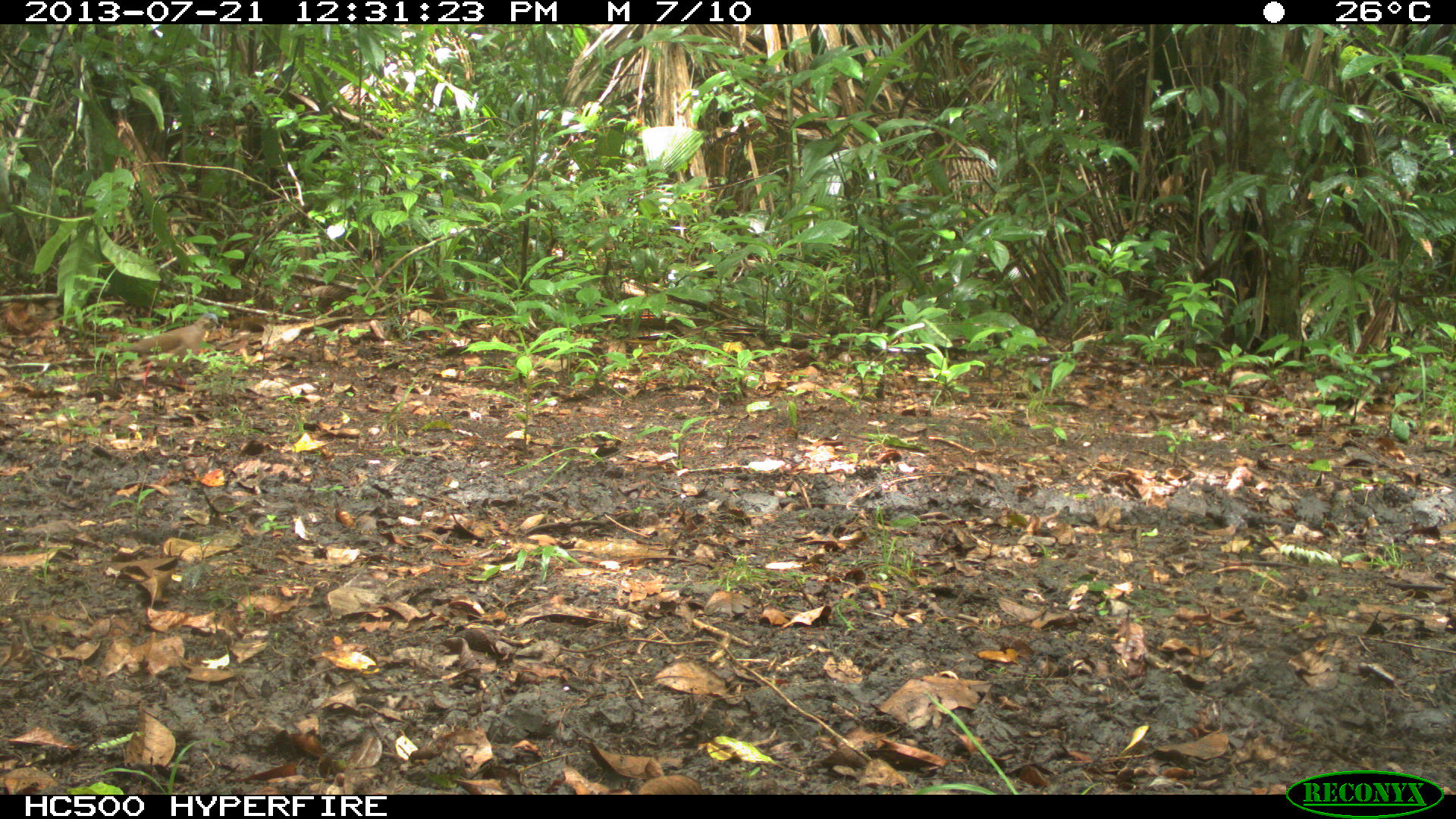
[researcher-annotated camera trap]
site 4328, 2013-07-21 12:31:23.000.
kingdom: Animalia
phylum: Chordata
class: Aves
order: Columbiformes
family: Columbidae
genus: Leptotila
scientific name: Leptotila plumbeiceps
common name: gray-headed dove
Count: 2.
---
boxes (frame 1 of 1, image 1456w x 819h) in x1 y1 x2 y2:
leptotila plumbeiceps: 114 311 219 397